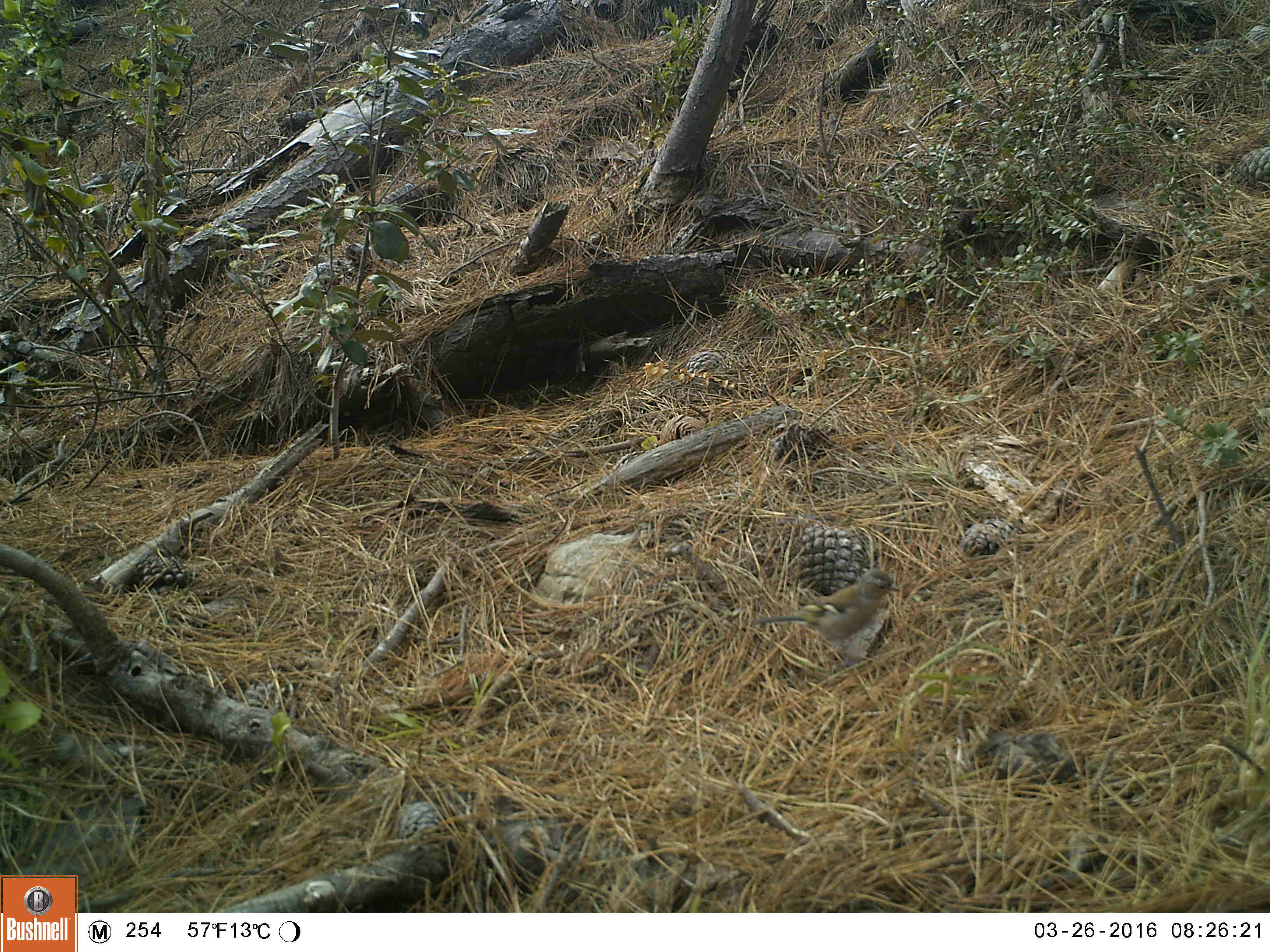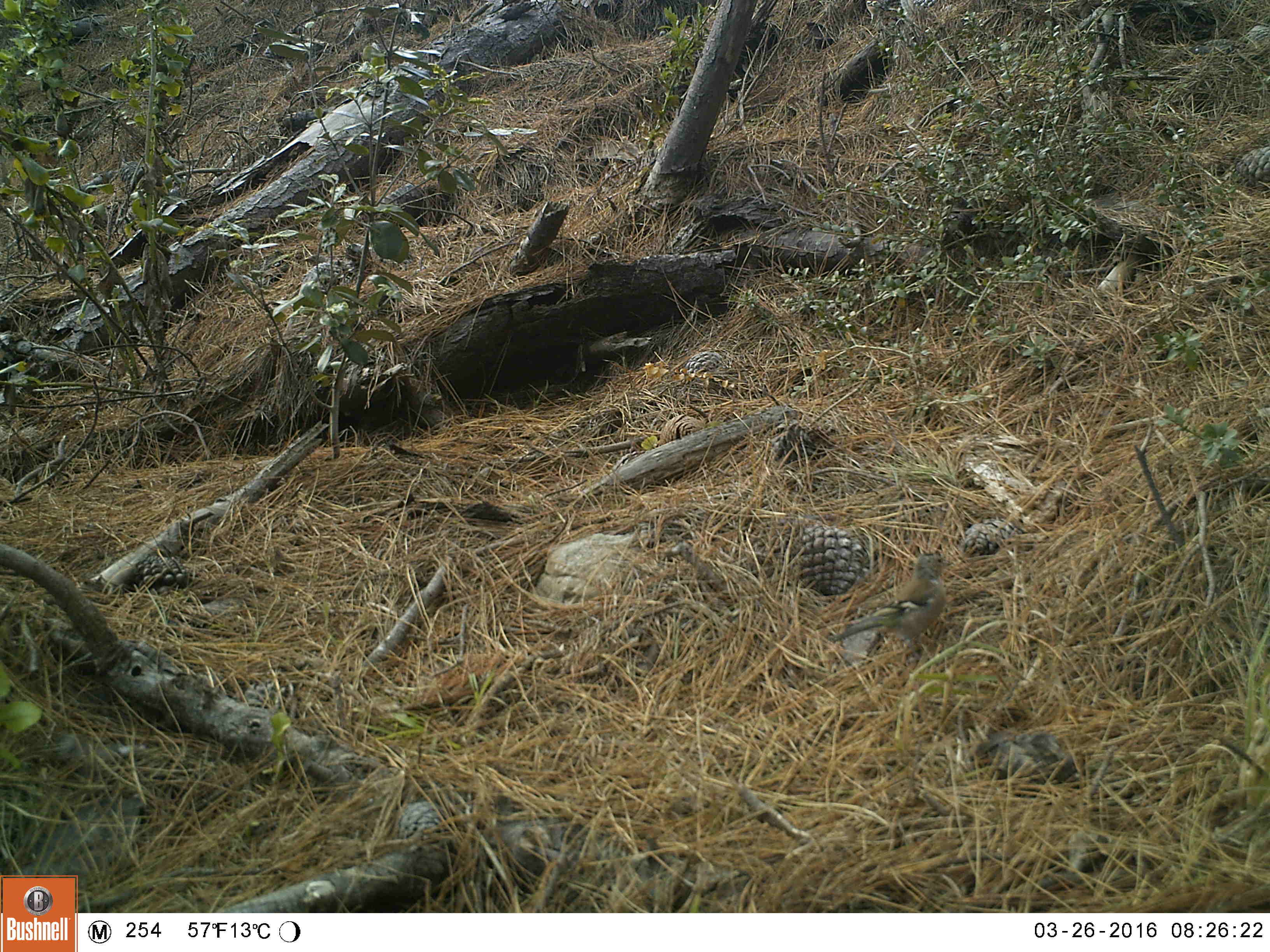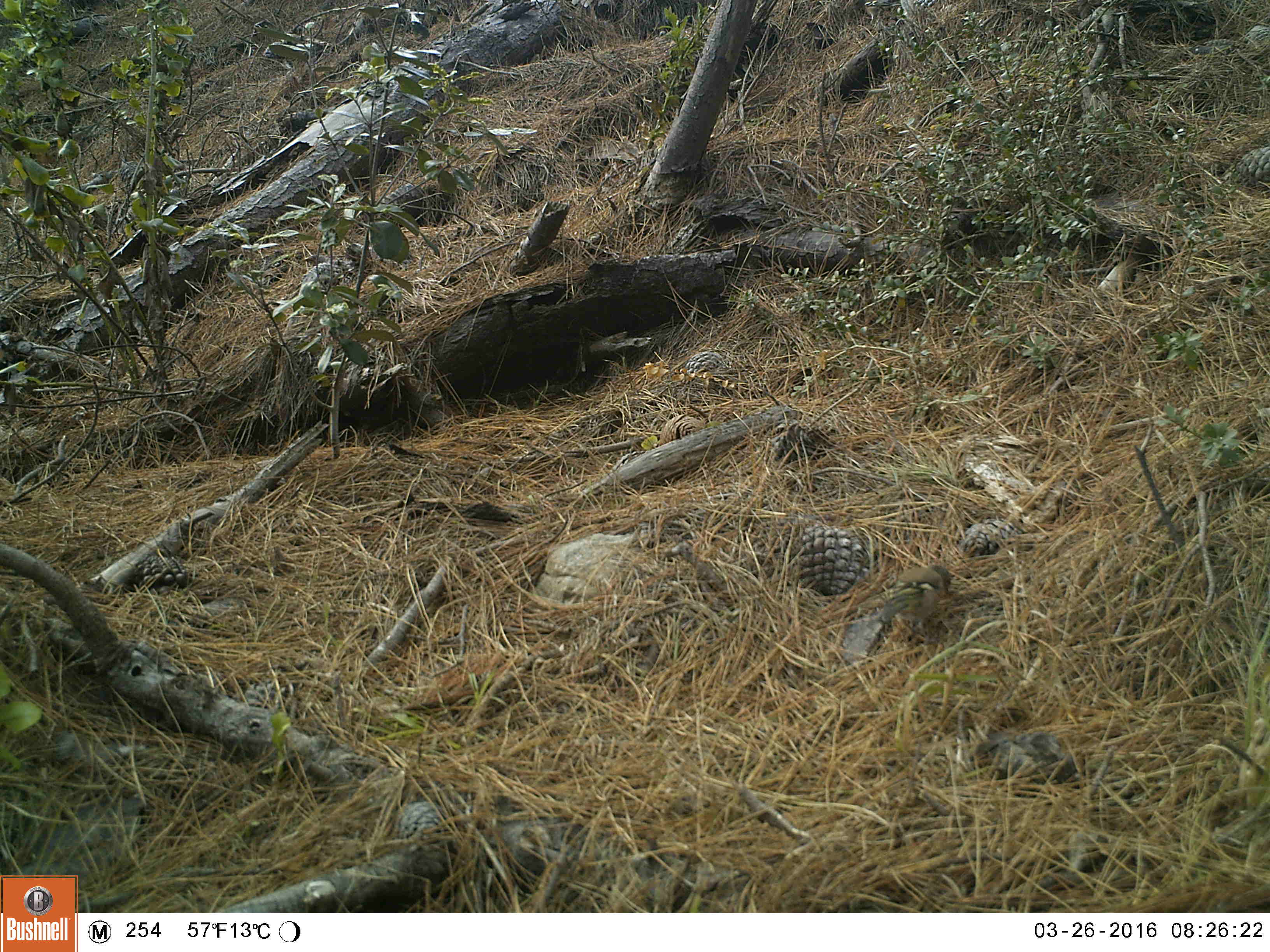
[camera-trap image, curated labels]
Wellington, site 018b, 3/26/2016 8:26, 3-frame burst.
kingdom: Animalia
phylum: Chordata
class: Aves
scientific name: Aves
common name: bird